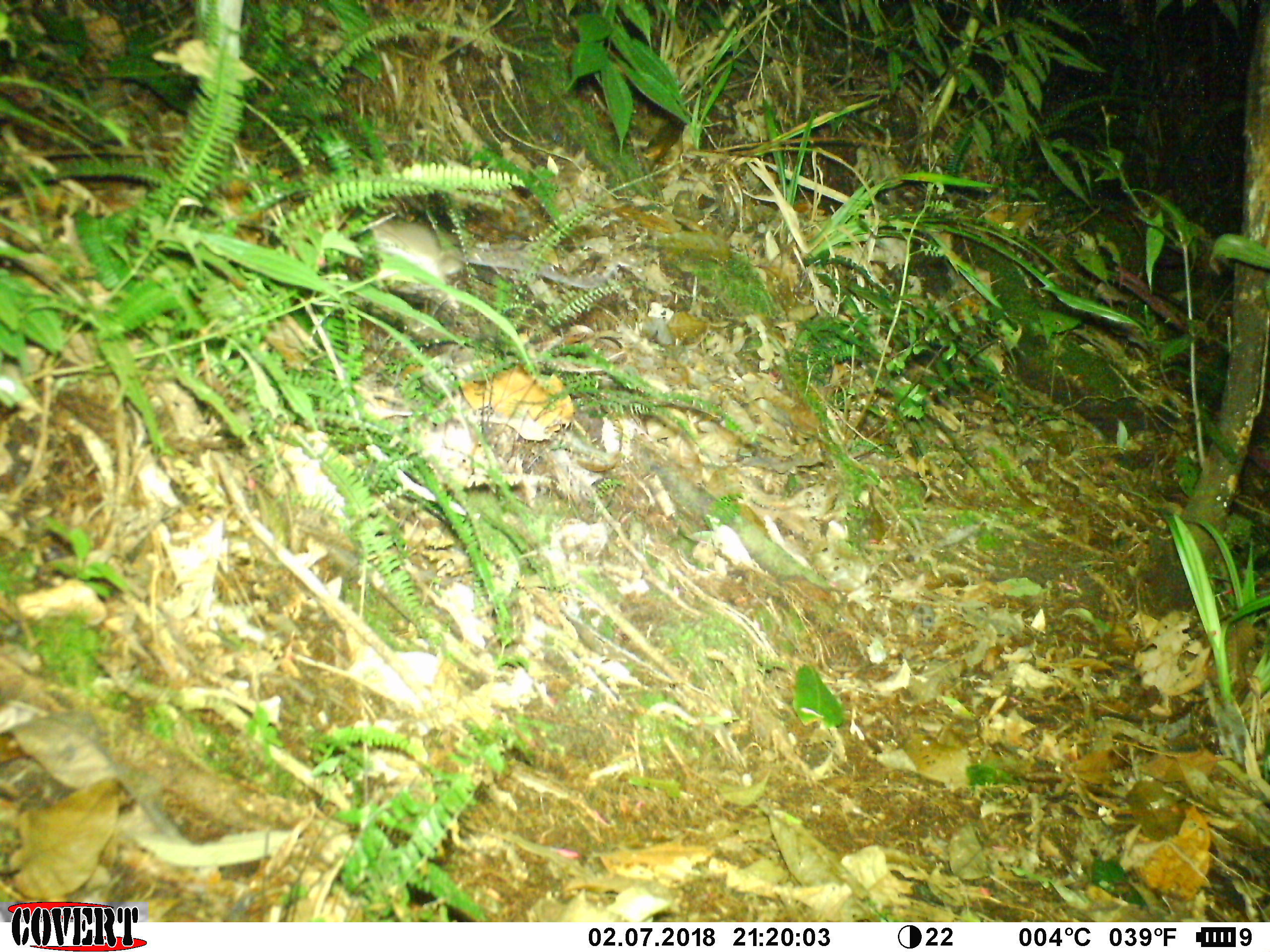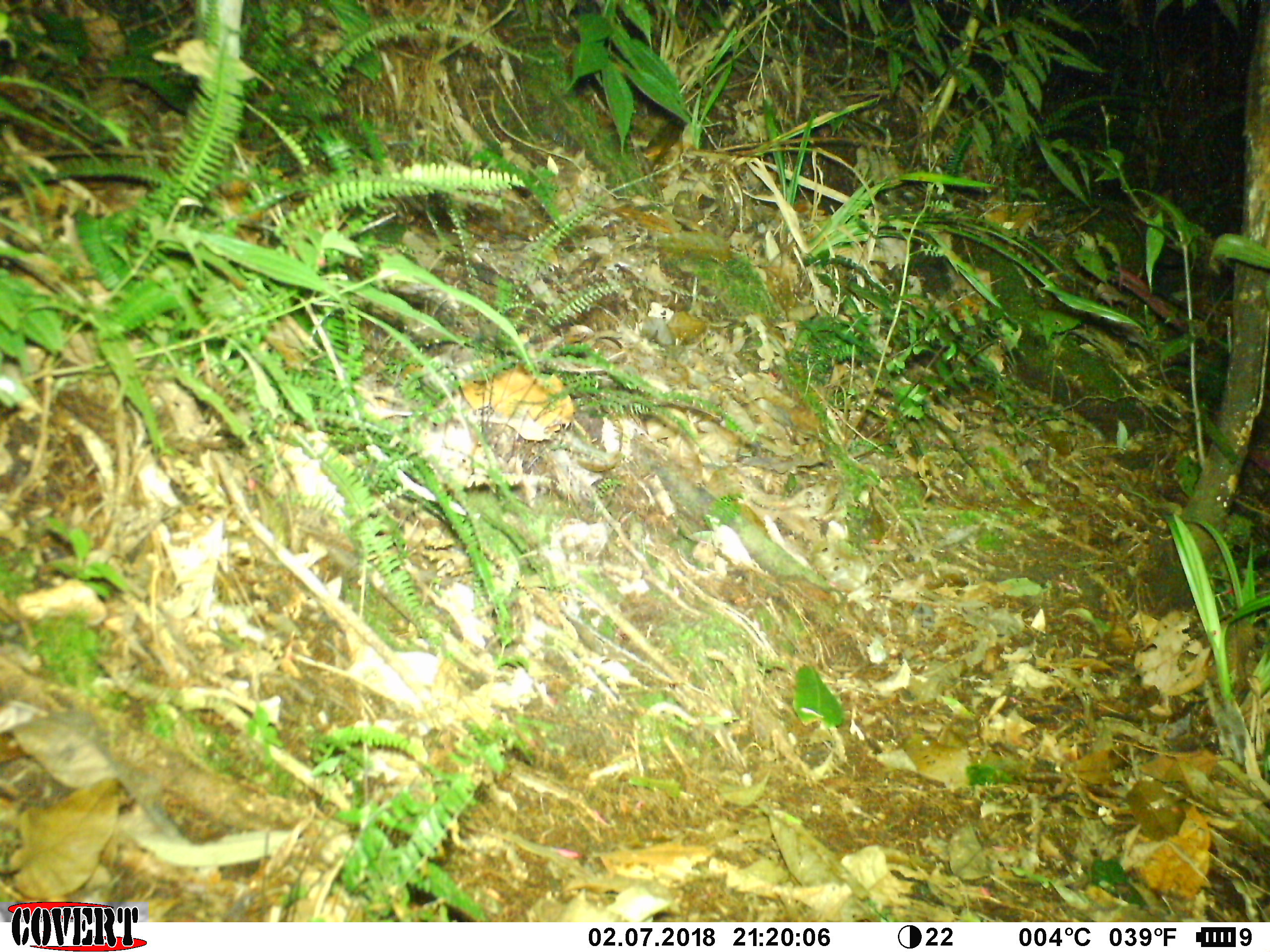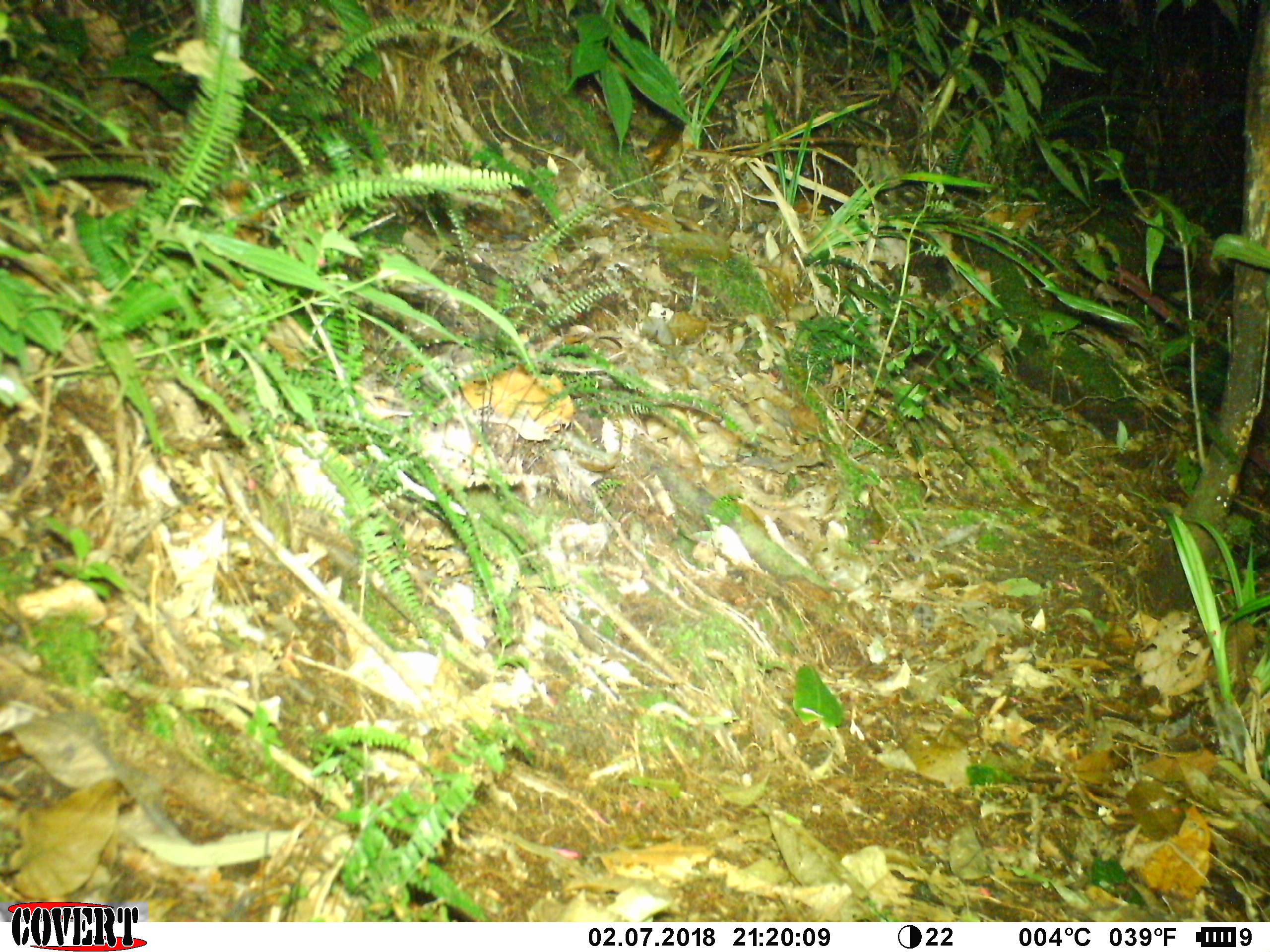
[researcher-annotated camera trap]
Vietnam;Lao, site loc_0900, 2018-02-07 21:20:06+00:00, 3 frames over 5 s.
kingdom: Animalia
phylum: Chordata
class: Mammalia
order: Rodentia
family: Muridae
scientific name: Muridae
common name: old-world mice and rats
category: unidentified murid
Unidentified murid (old-world mice and rats) (Muridae). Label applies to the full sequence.